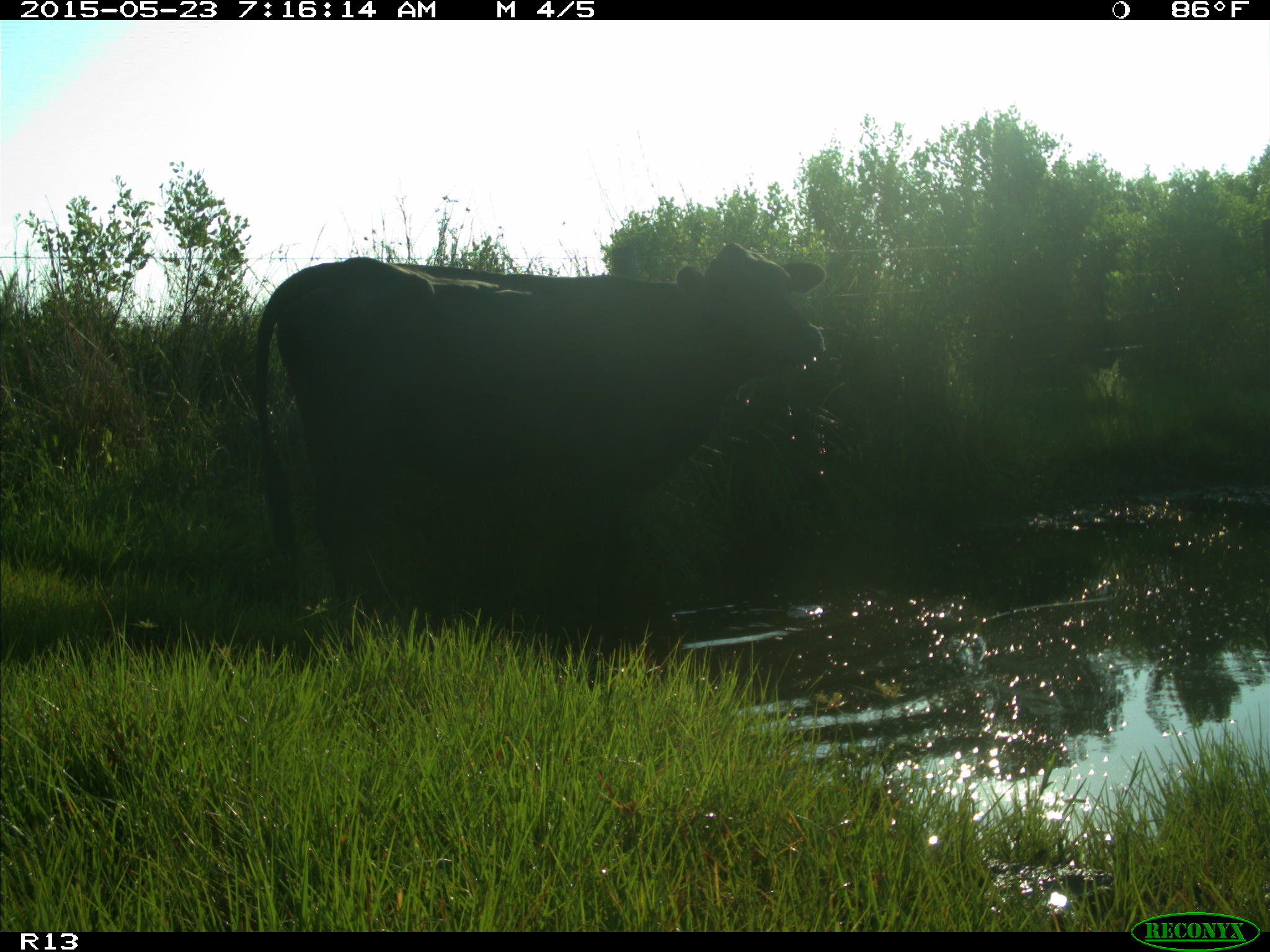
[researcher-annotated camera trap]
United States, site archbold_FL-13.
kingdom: Animalia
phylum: Chordata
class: Mammalia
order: Artiodactyla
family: Bovidae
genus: Bos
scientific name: Bos taurus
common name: domestic cow